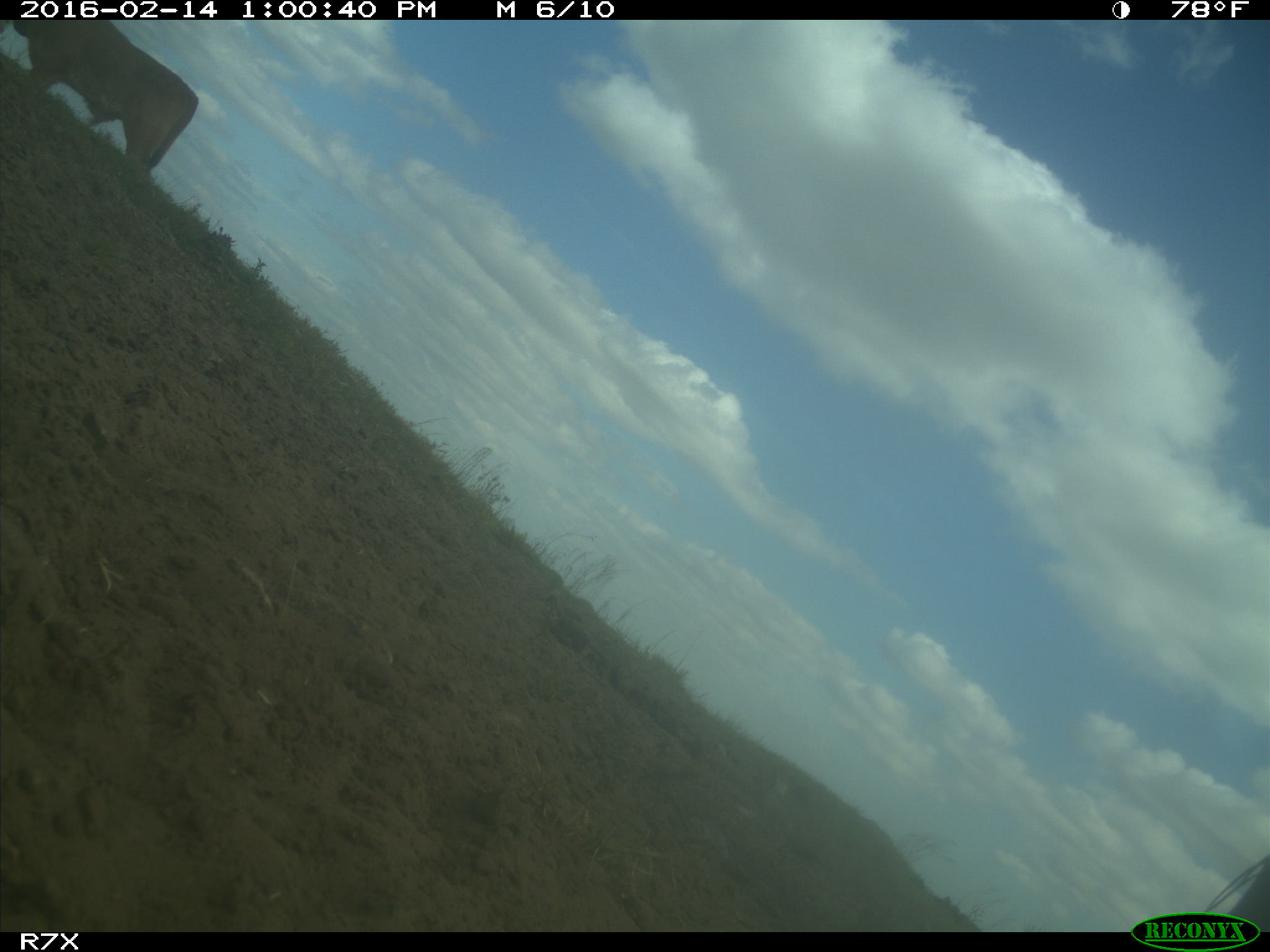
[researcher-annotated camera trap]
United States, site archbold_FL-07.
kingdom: Animalia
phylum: Chordata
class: Mammalia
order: Artiodactyla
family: Bovidae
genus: Bos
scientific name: Bos taurus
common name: domestic cow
Bos taurus (domestic cow).